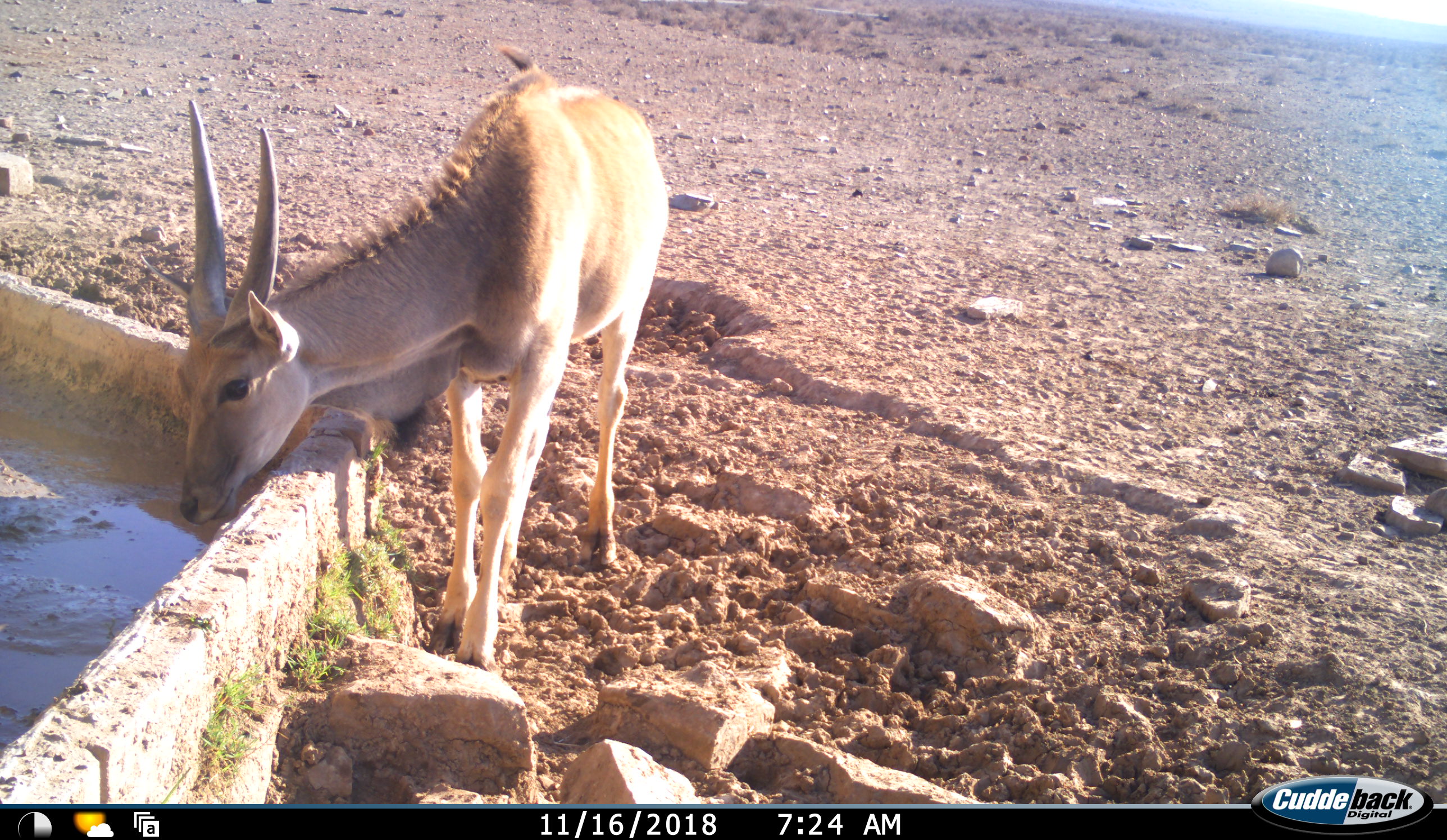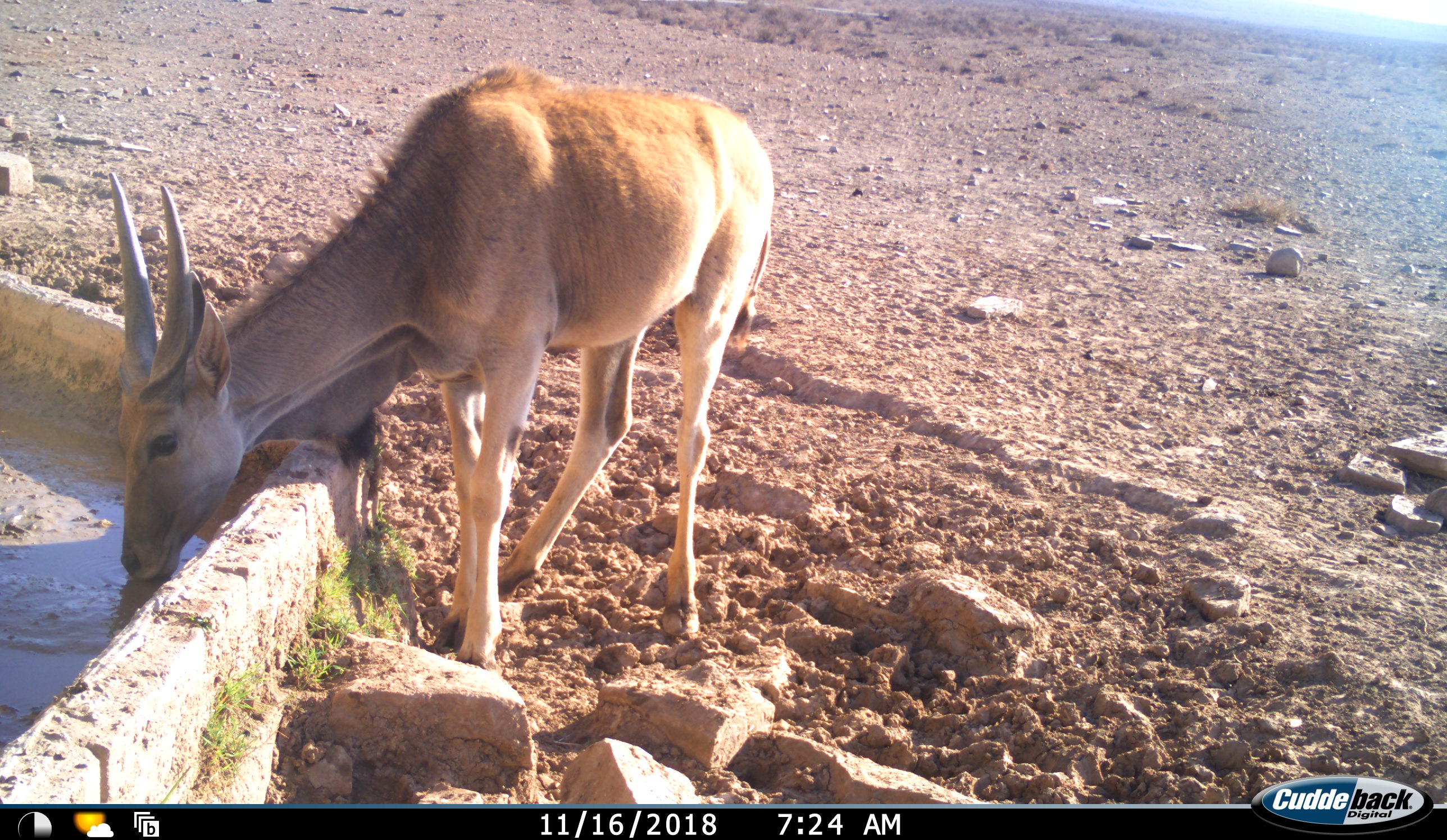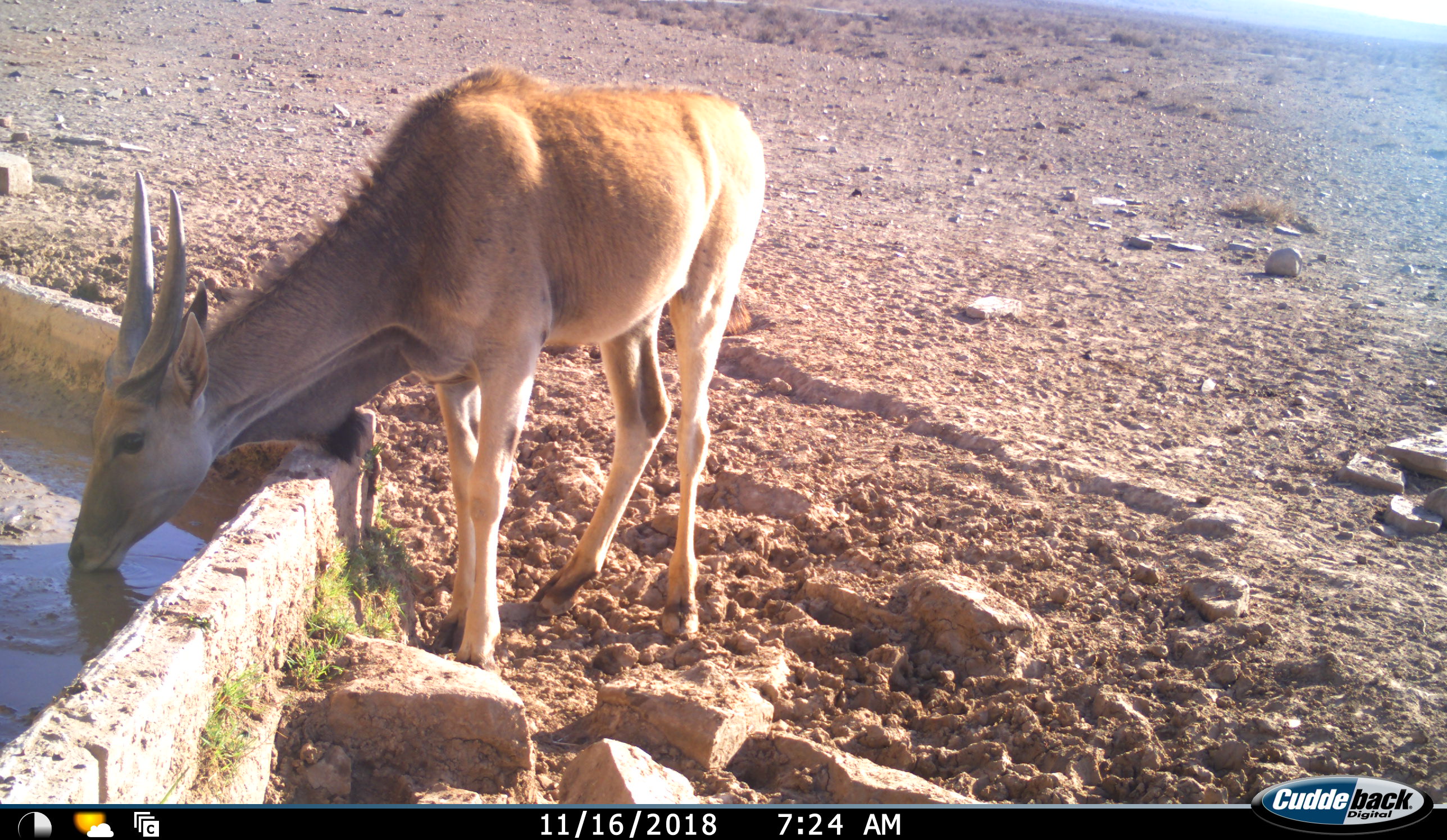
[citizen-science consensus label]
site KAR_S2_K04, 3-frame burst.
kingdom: Animalia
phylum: Chordata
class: Mammalia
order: Artiodactyla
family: Bovidae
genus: Tragelaphus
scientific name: Tragelaphus oryx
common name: eland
Eland (Tragelaphus oryx), count 1. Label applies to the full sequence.